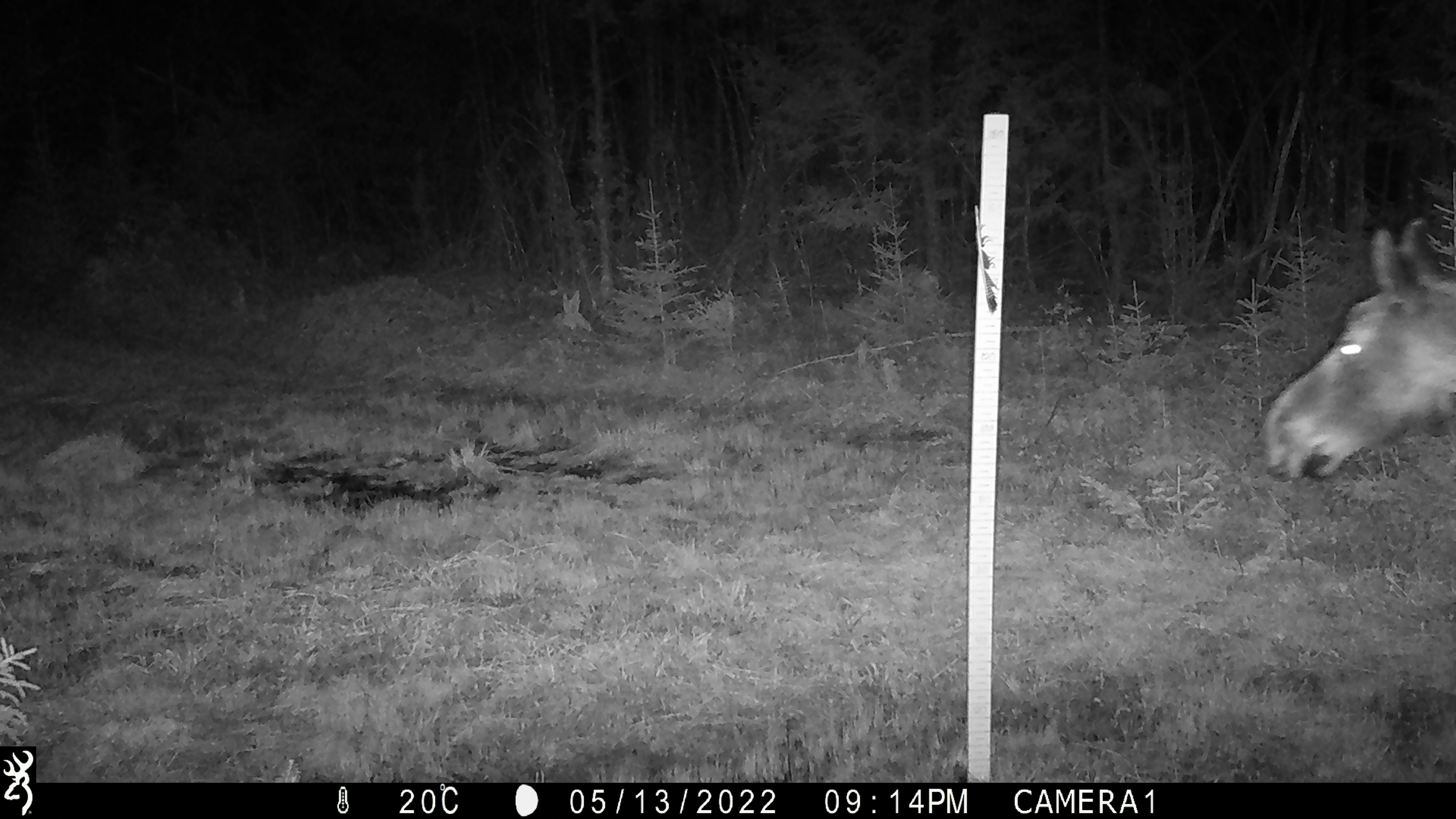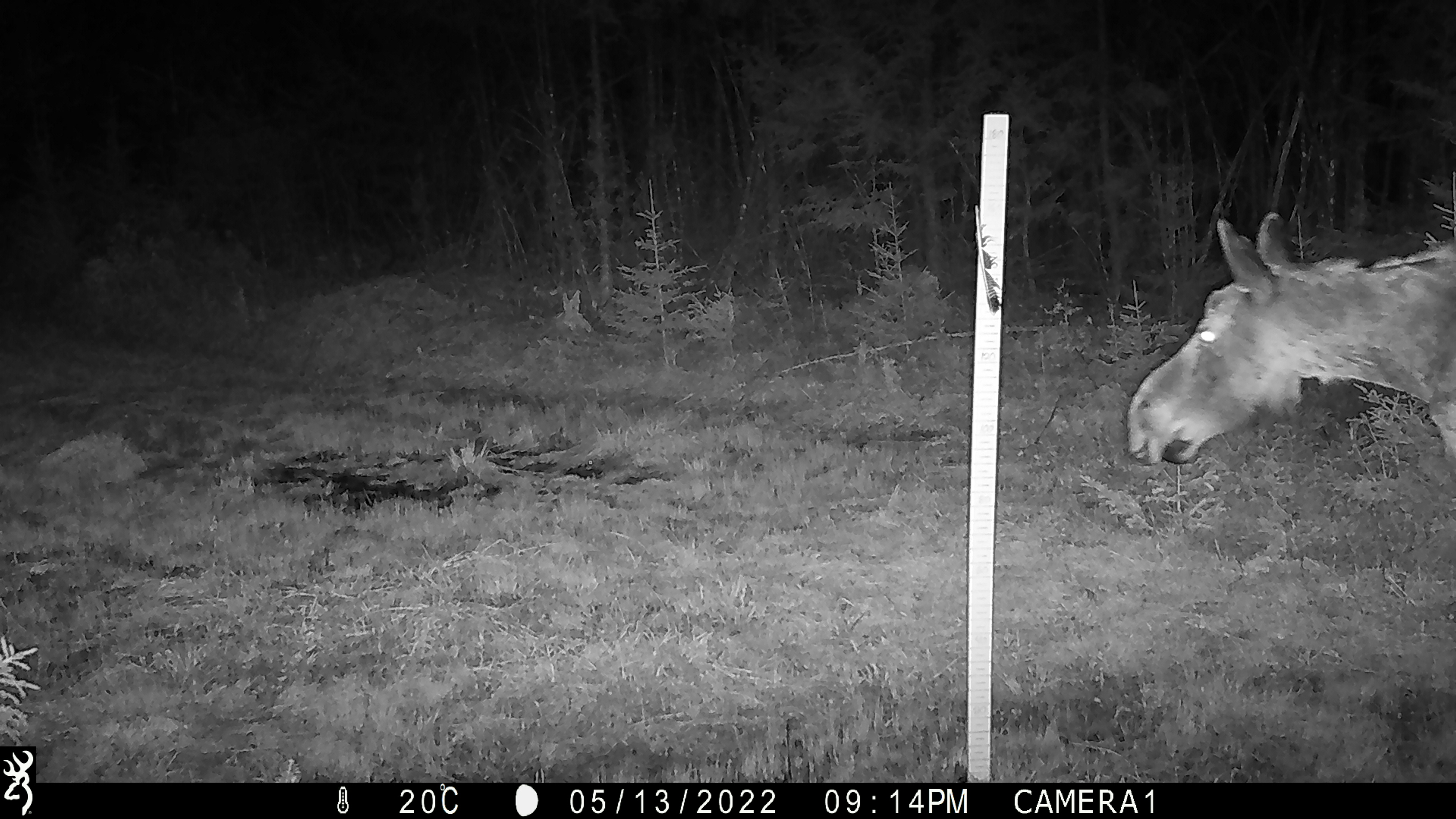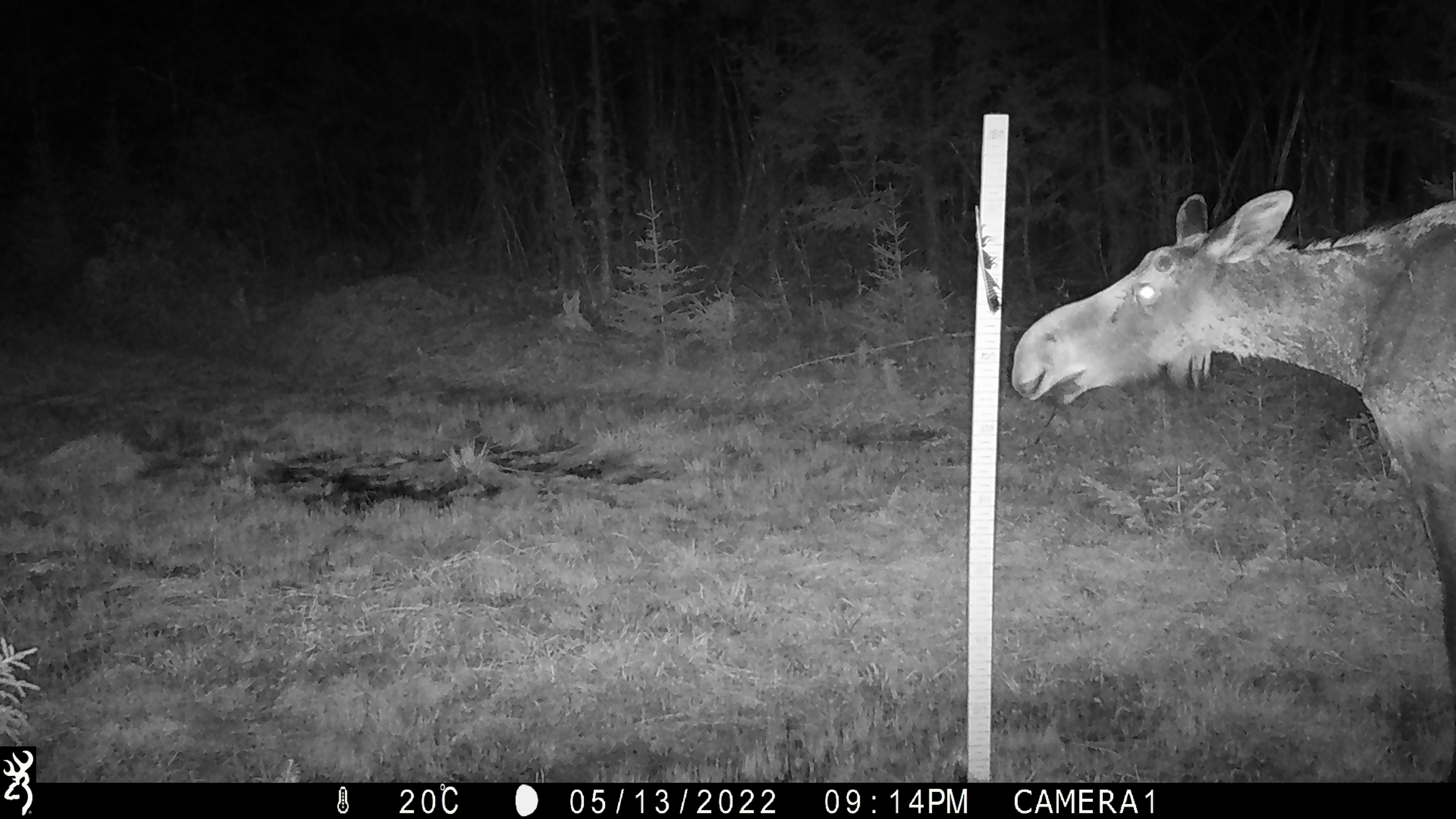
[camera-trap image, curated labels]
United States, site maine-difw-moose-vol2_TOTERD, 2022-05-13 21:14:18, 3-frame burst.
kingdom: Animalia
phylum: Chordata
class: Mammalia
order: Artiodactyla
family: Cervidae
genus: Alces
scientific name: Alces alces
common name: moose